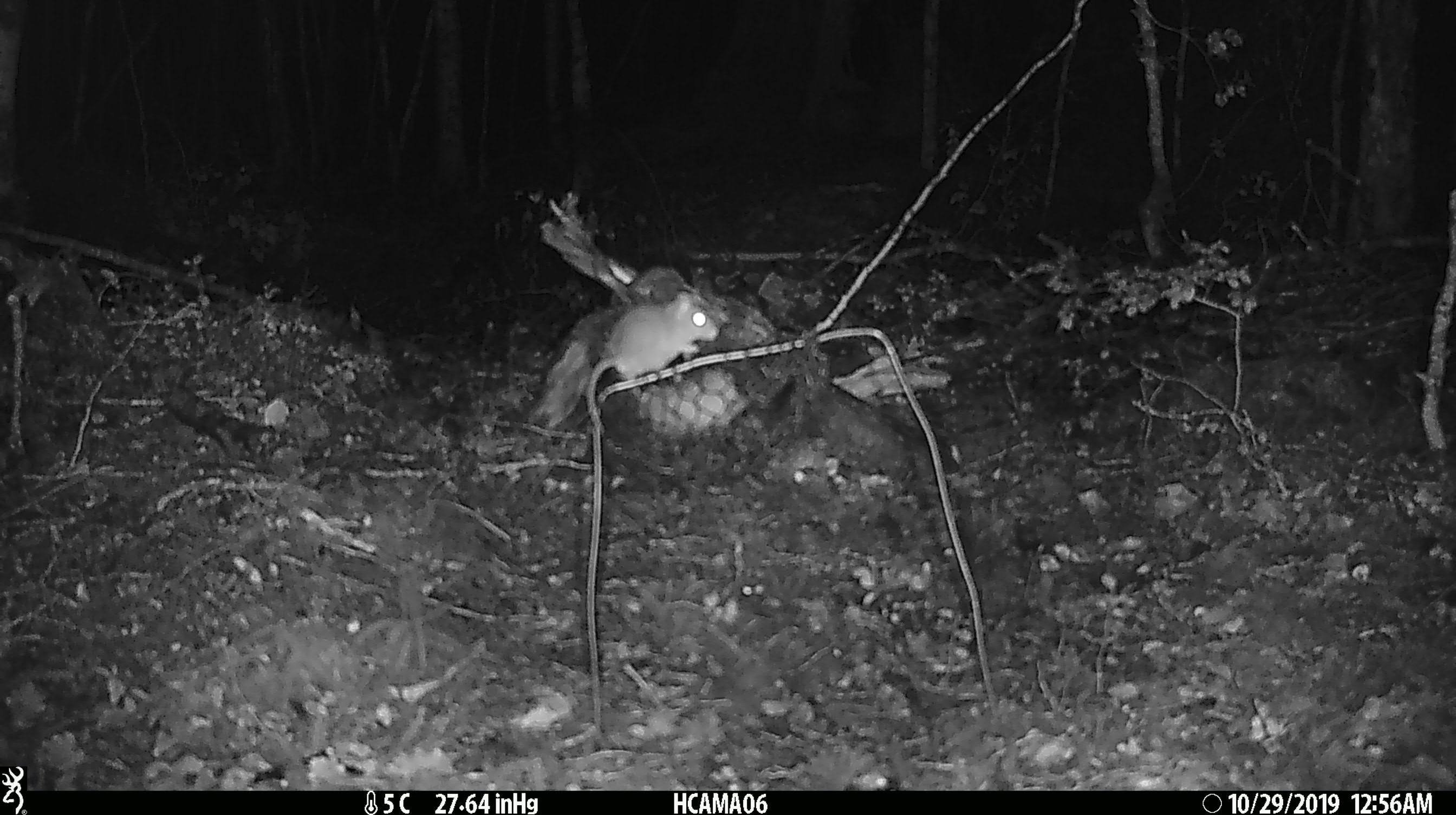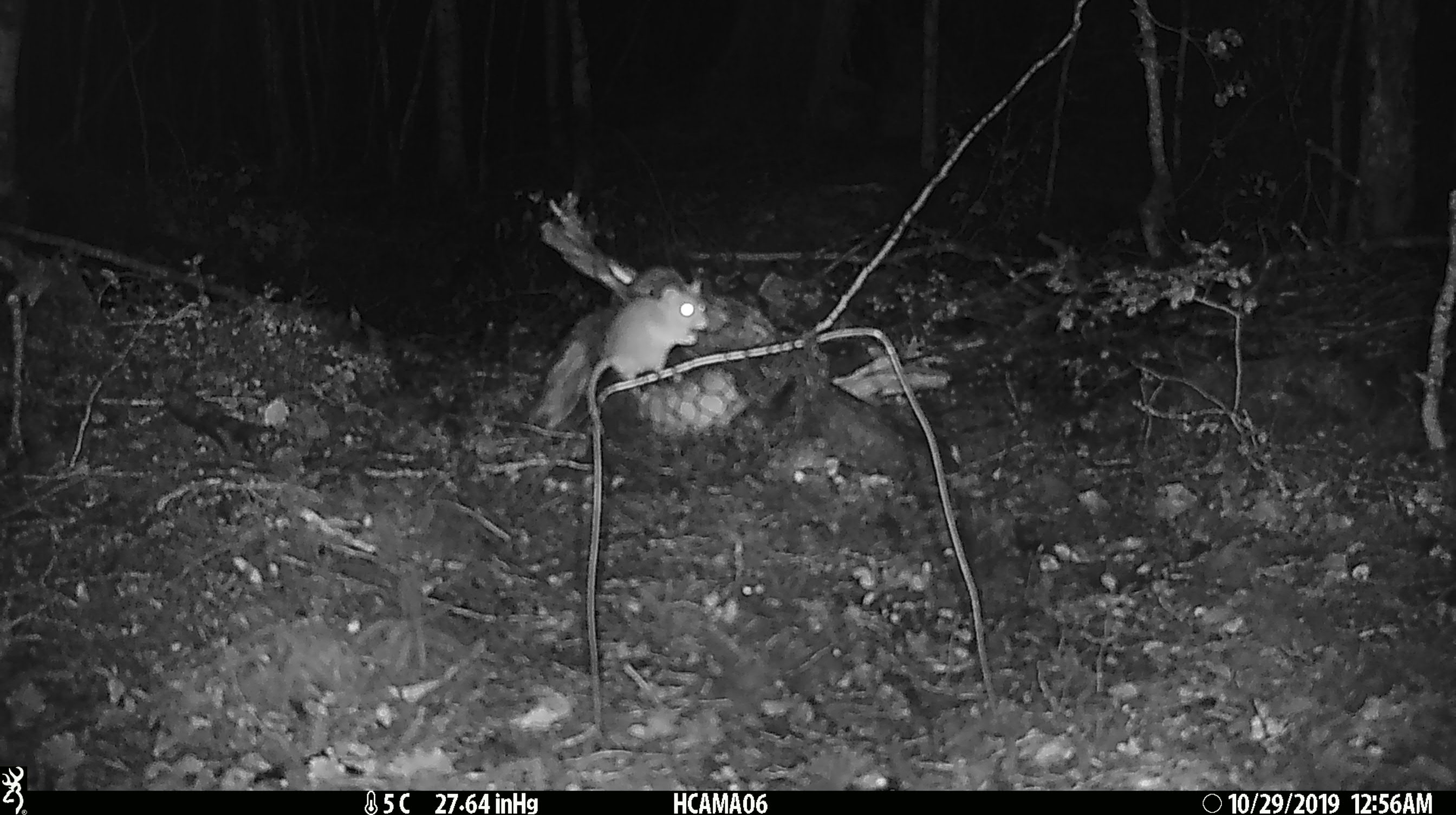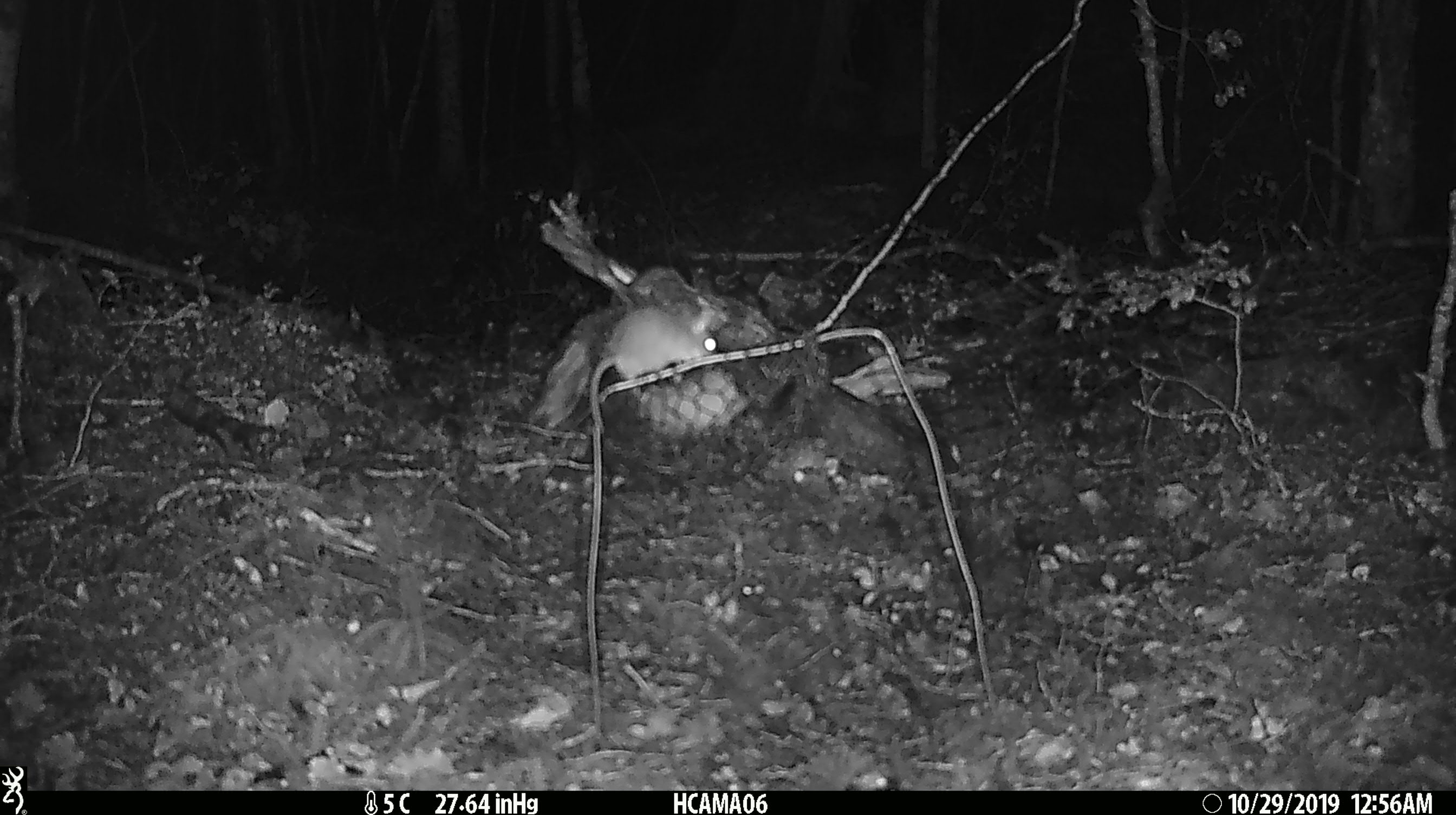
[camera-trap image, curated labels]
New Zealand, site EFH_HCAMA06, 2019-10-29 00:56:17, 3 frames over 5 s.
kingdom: Animalia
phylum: Chordata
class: Mammalia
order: Rodentia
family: Muridae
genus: Mus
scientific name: Mus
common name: mouse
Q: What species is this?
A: Mouse (Mus).